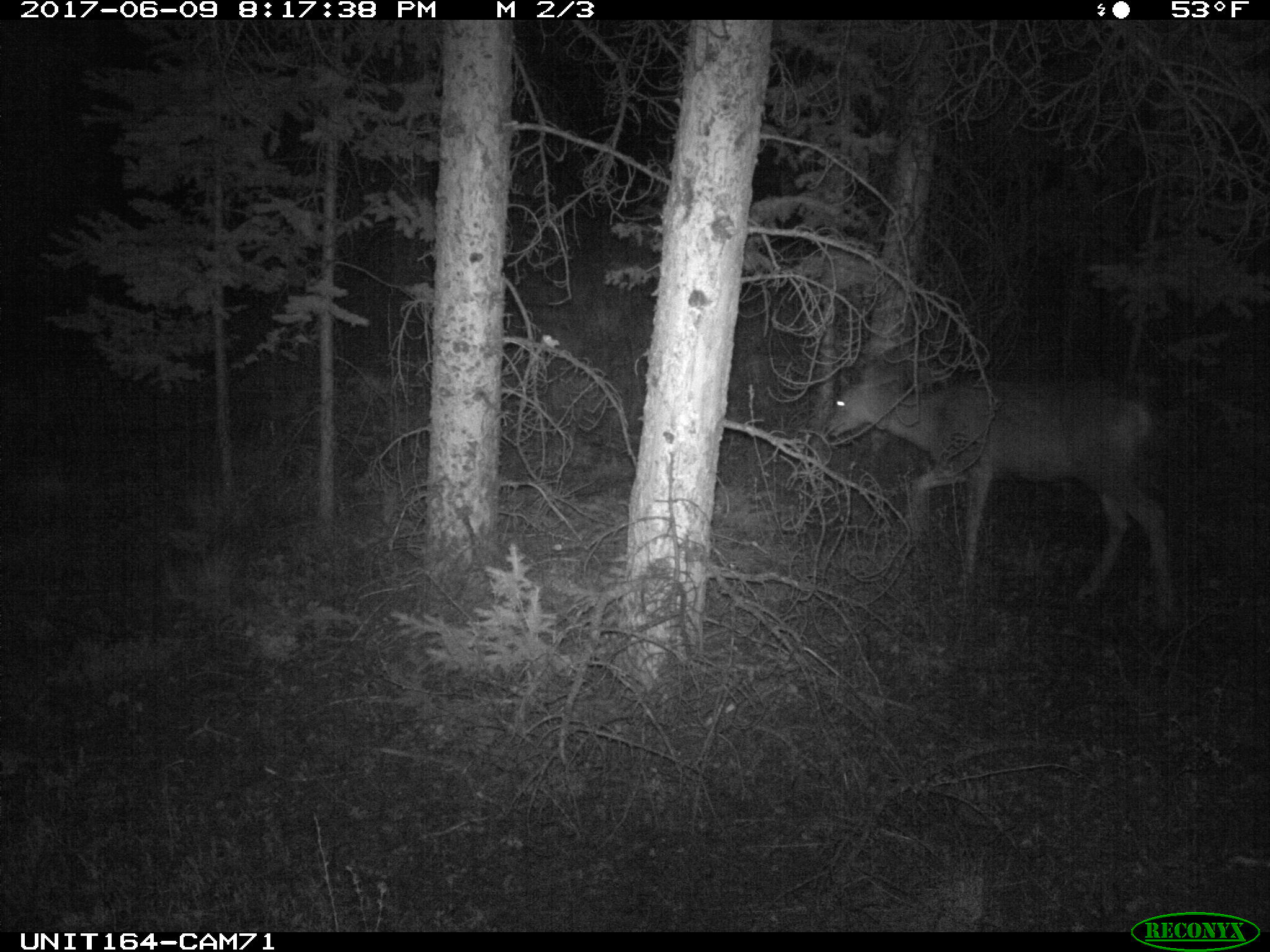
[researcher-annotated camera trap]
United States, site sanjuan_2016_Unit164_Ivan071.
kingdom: Animalia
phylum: Chordata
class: Mammalia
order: Artiodactyla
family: Cervidae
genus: Odocoileus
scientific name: Odocoileus hemionus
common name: mule deer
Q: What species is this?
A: Odocoileus hemionus (mule deer).